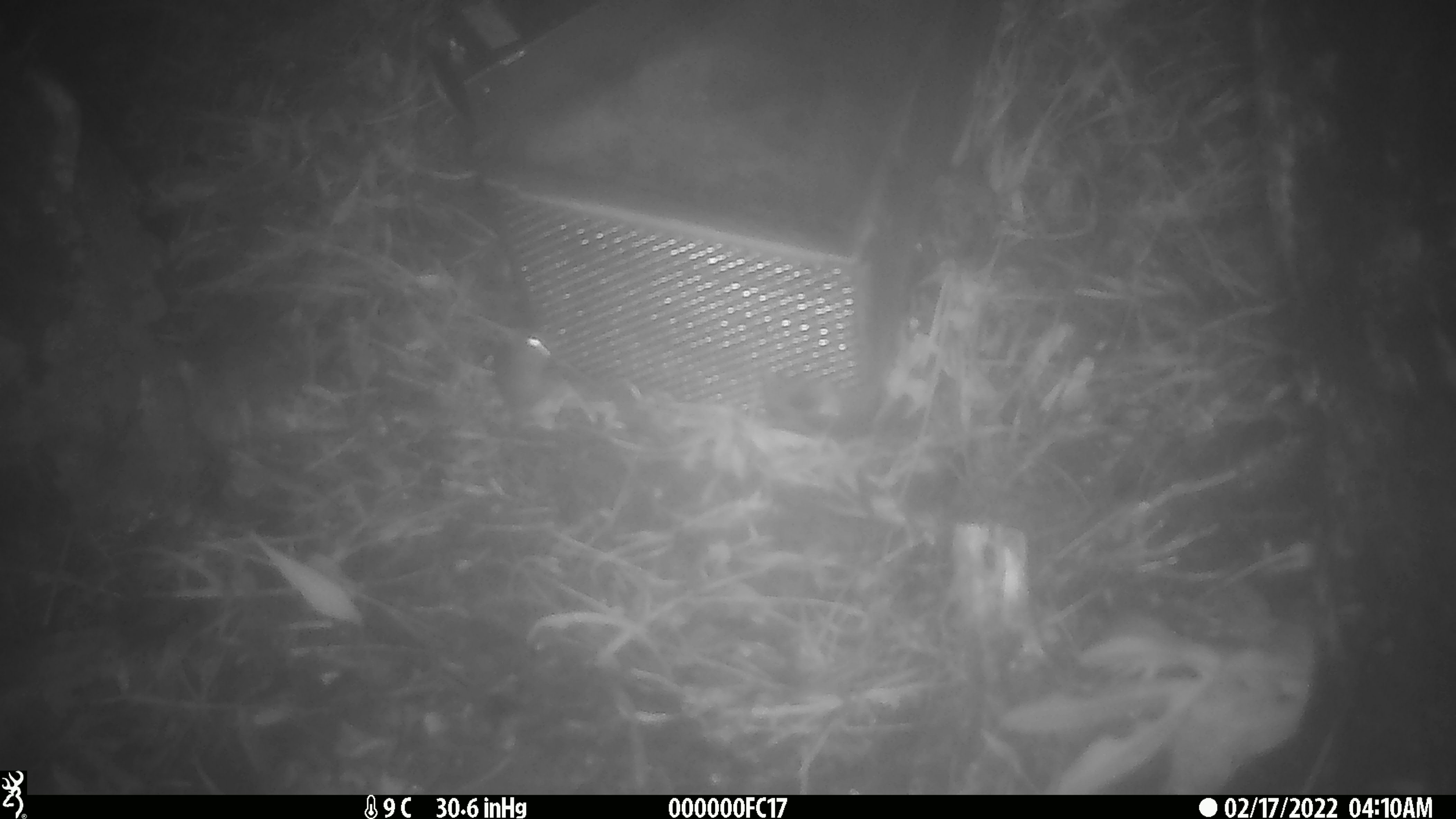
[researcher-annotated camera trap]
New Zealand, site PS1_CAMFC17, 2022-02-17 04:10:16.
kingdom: Animalia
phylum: Chordata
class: Mammalia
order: Rodentia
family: Muridae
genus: Mus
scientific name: Mus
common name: mouse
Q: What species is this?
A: Mouse (Mus).